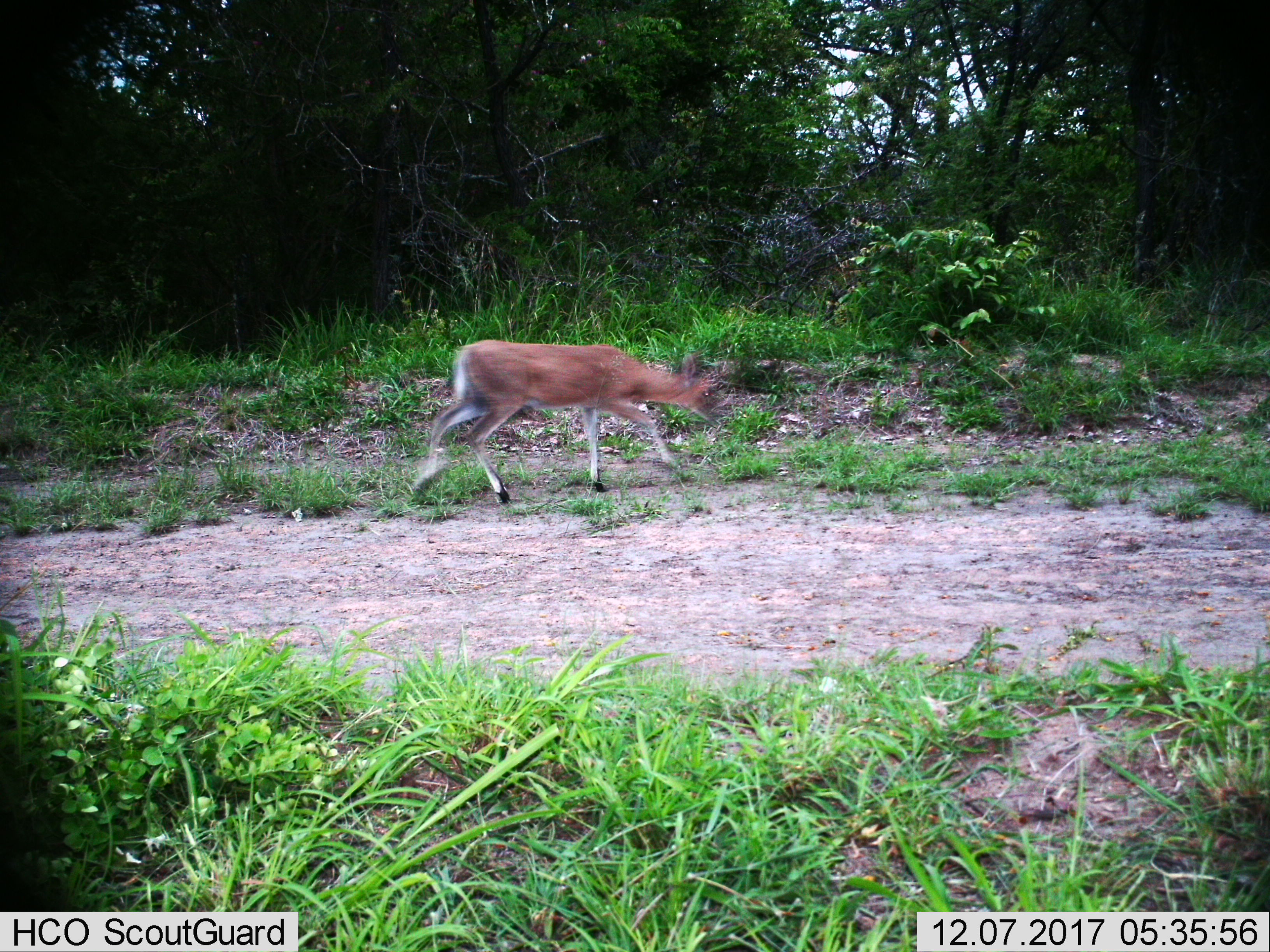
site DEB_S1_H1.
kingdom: Animalia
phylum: Chordata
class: Mammalia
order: Artiodactyla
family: Bovidae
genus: Sylvicapra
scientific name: Sylvicapra grimmia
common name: common duiker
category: duikercommongrey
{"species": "duikercommongrey (common duiker) (Sylvicapra grimmia)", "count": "1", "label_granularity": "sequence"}